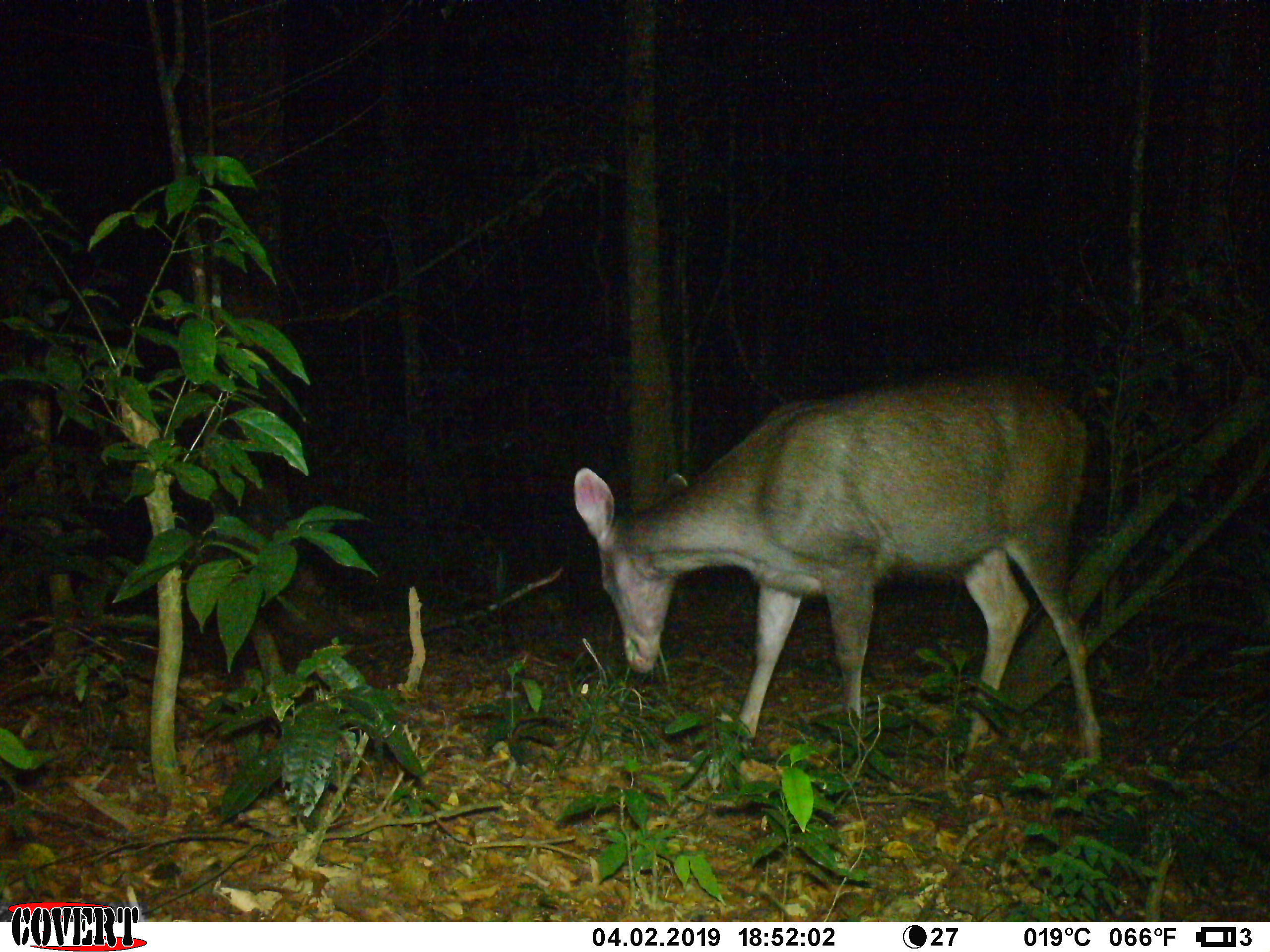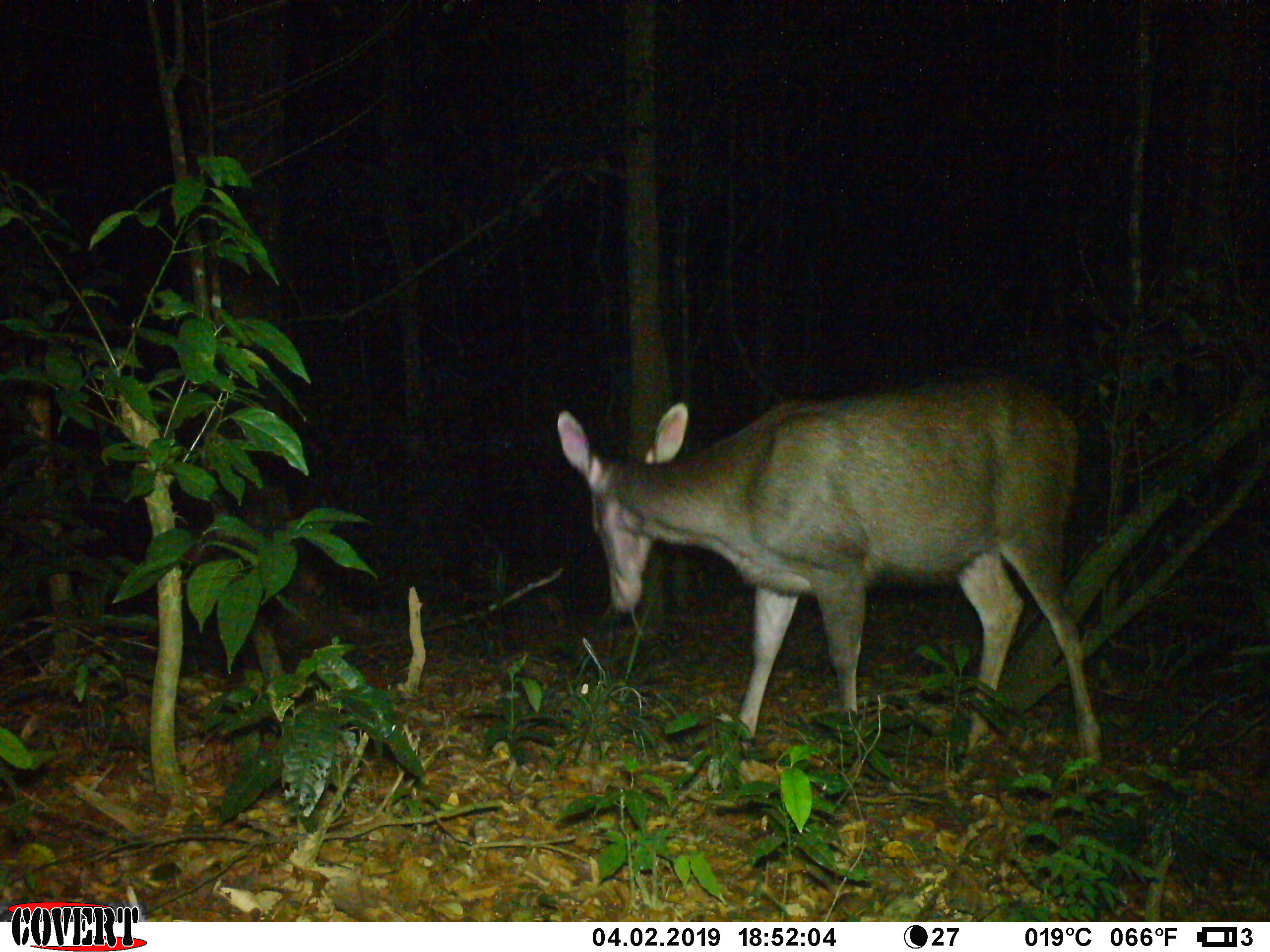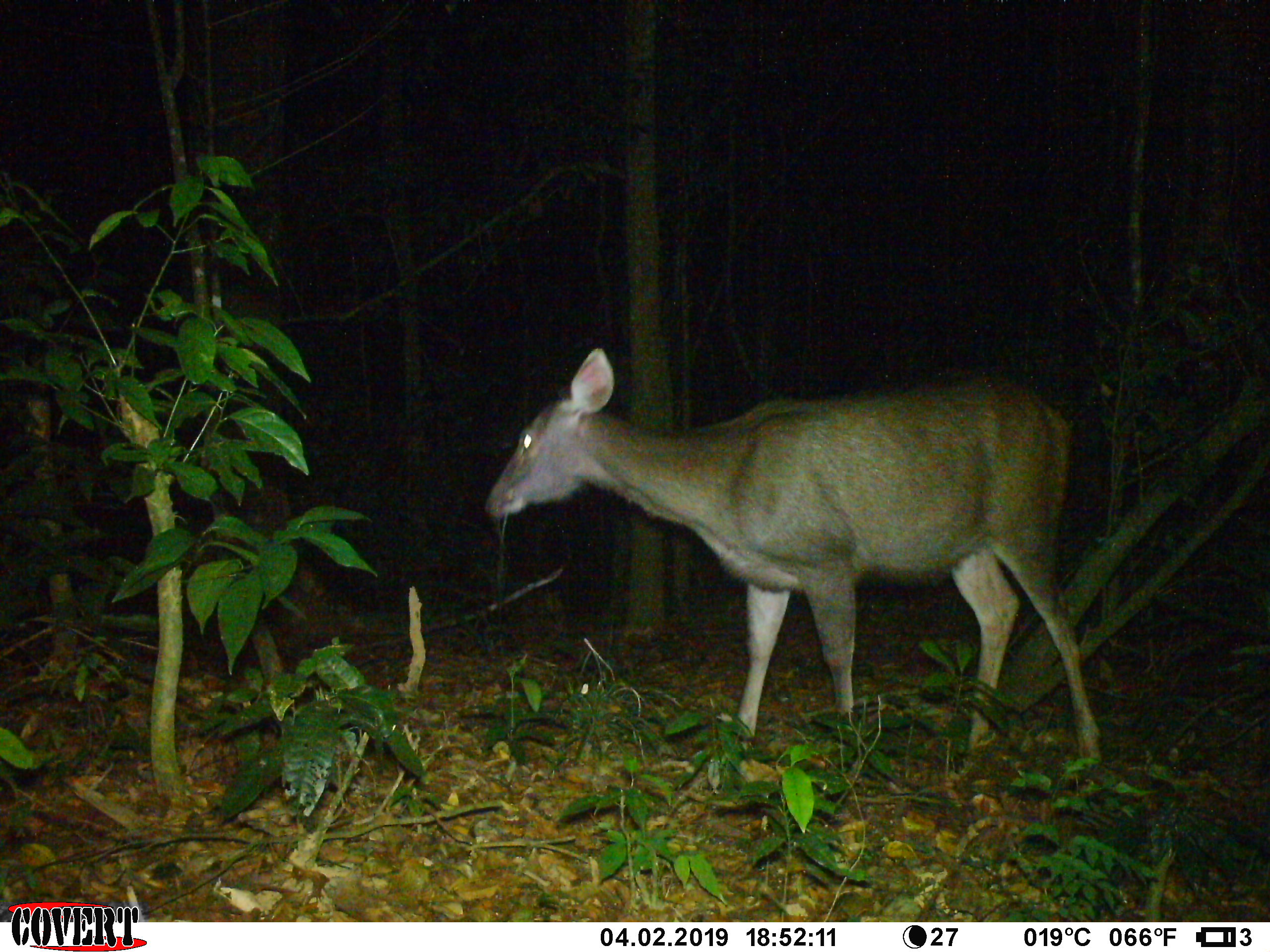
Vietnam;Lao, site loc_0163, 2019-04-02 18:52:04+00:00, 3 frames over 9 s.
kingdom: Animalia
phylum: Chordata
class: Mammalia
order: Artiodactyla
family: Cervidae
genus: Rusa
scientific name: Rusa unicolor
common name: sambar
Sambar (Rusa unicolor). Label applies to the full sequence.